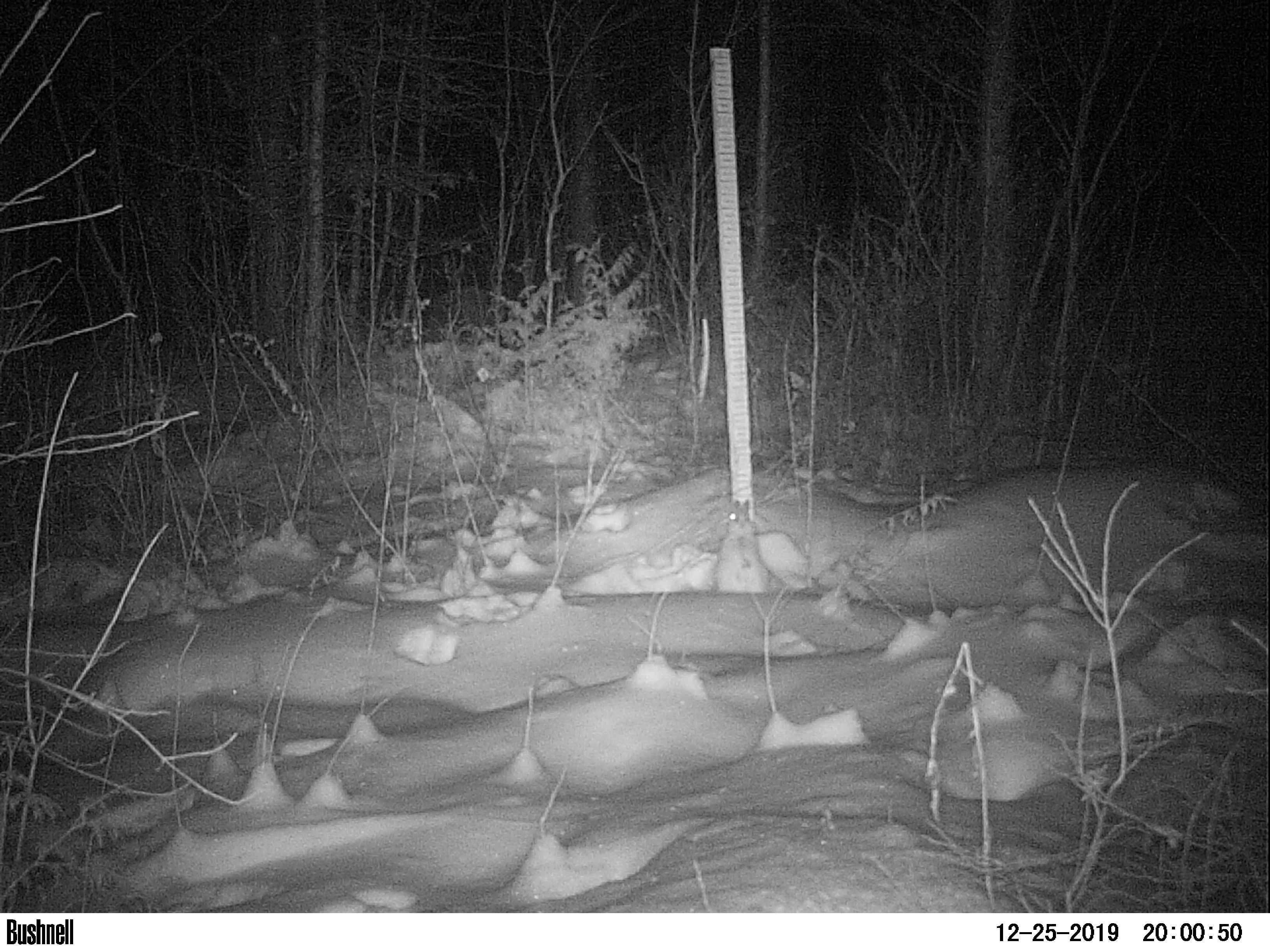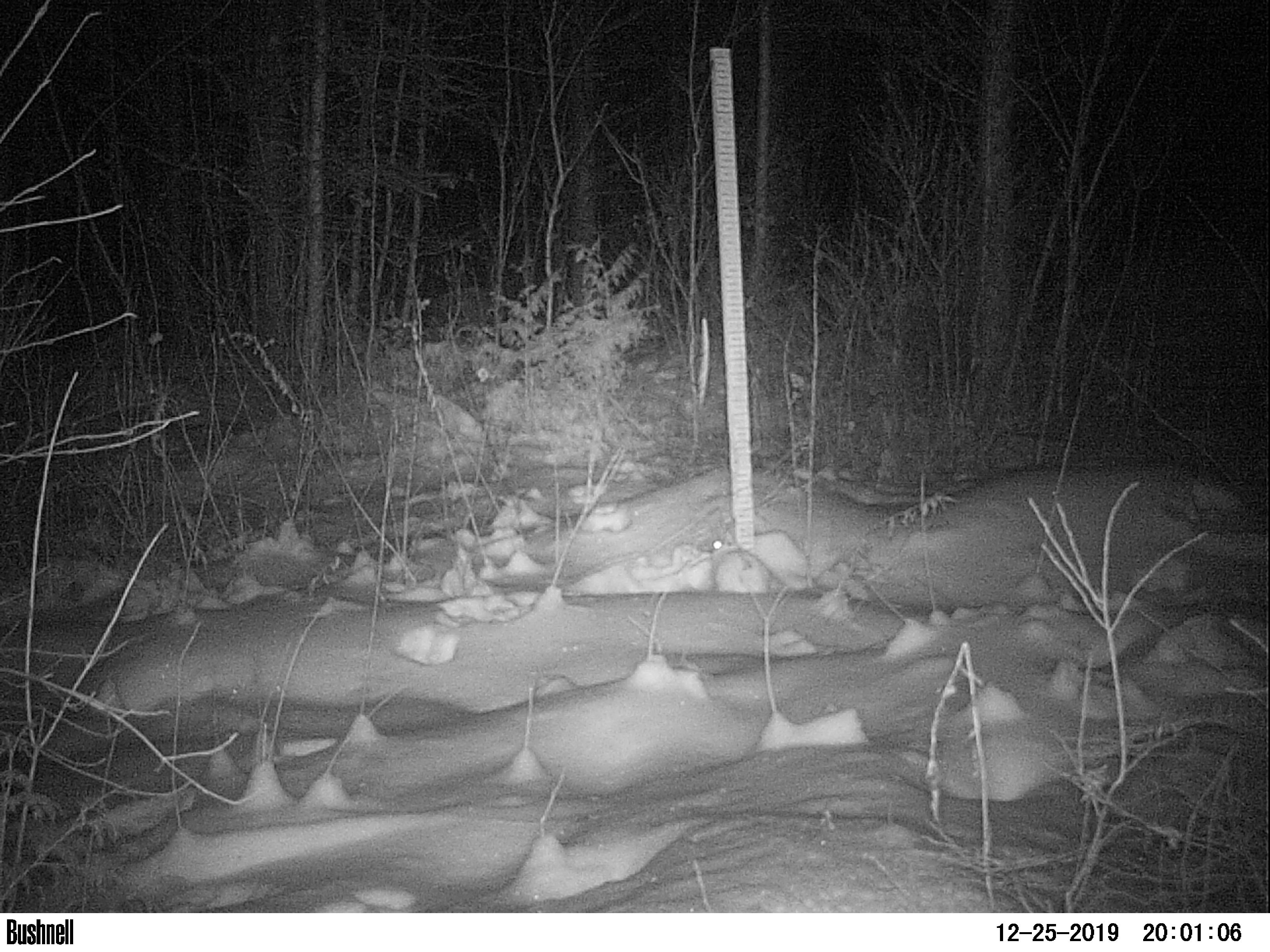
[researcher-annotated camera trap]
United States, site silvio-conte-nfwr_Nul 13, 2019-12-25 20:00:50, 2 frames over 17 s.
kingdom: Animalia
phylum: Chordata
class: Mammalia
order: Lagomorpha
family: Leporidae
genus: Lepus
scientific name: Lepus americanus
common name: snowshoe hare